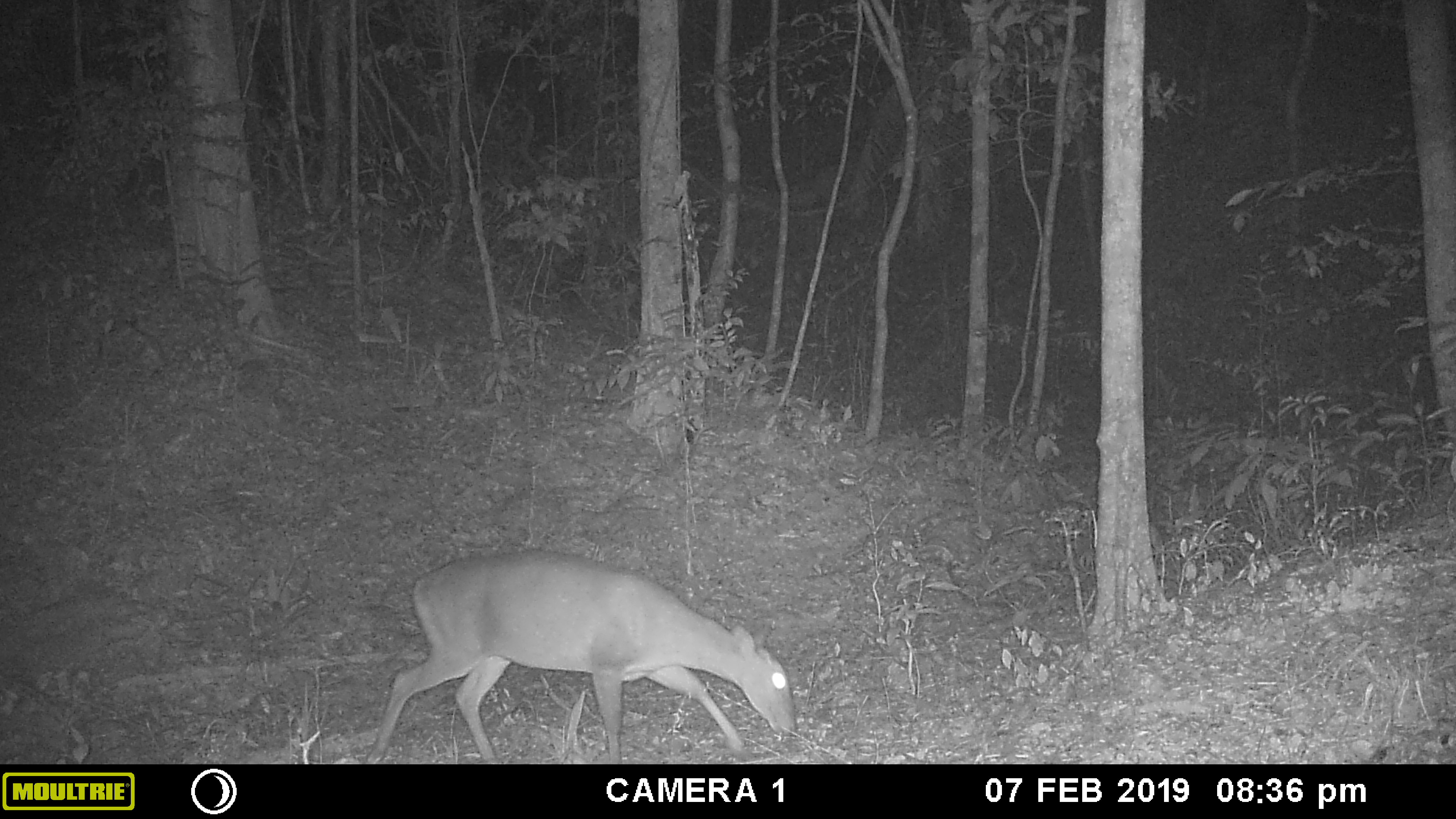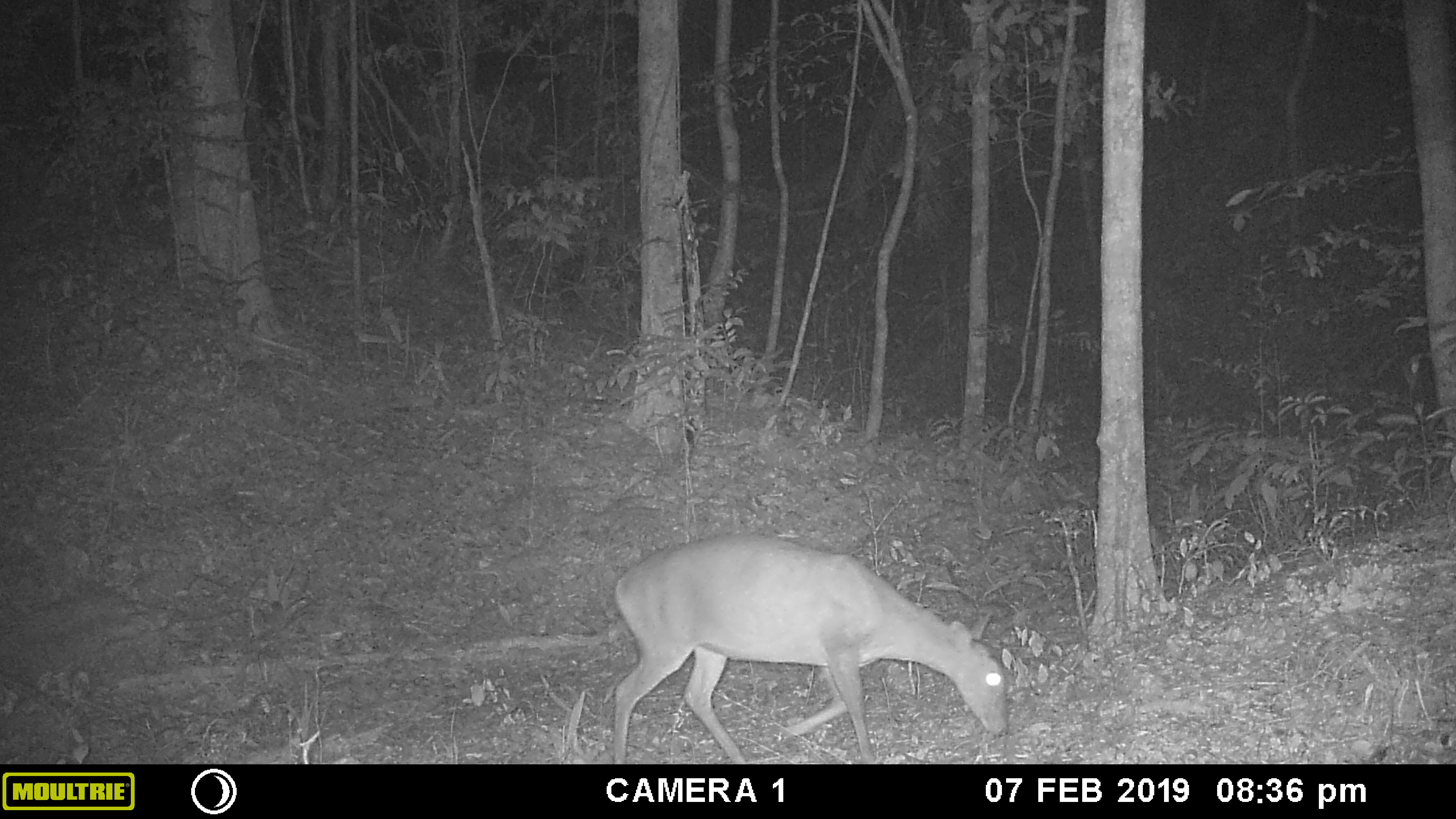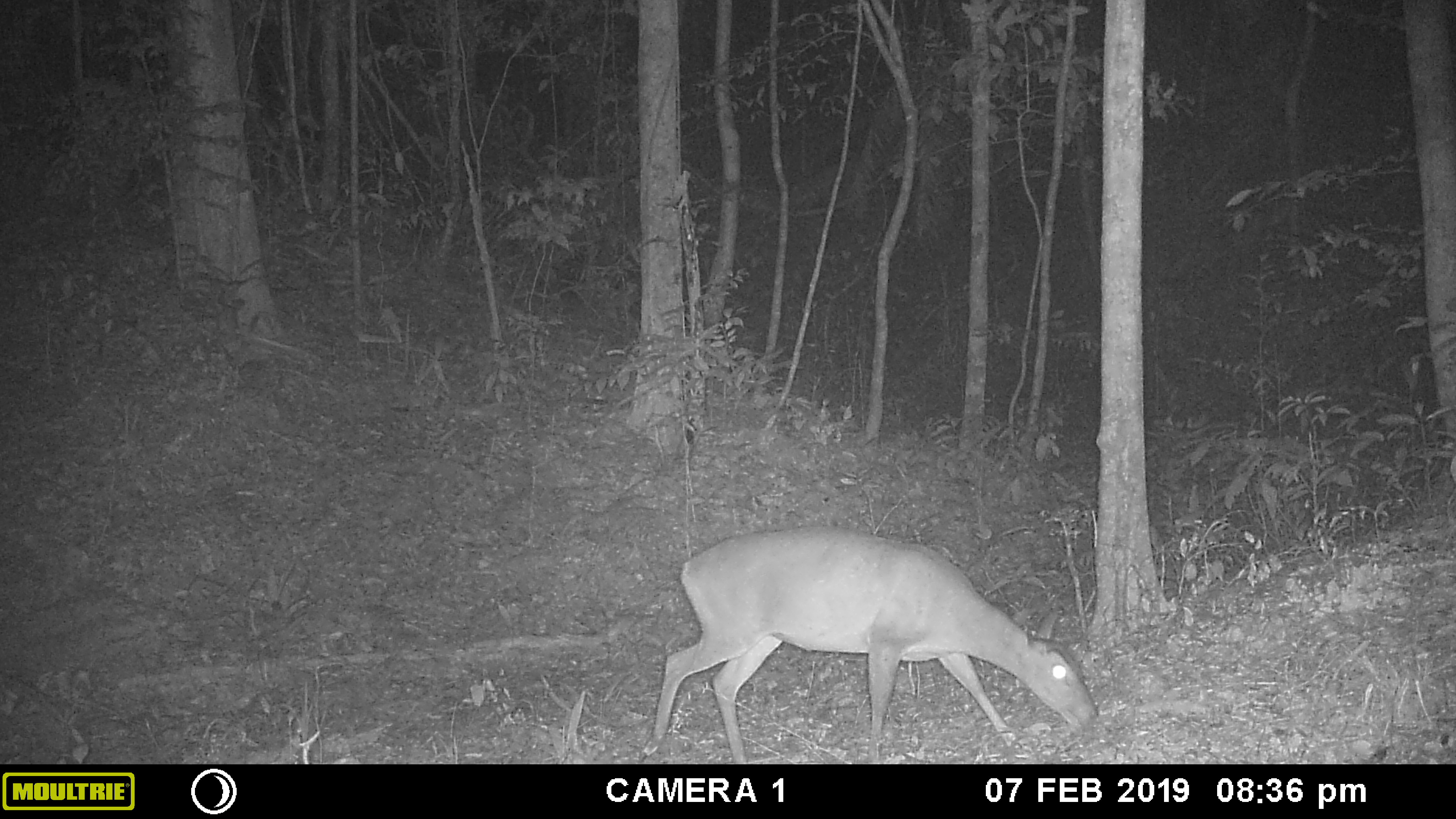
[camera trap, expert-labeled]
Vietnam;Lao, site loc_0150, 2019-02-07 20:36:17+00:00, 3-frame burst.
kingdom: Animalia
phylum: Chordata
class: Mammalia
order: Artiodactyla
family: Cervidae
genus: Muntiacus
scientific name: Muntiacus vuquangensis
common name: large-antlered muntjac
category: large antlered muntjac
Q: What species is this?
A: Large antlered muntjac (large-antlered muntjac) (Muntiacus vuquangensis).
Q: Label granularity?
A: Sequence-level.